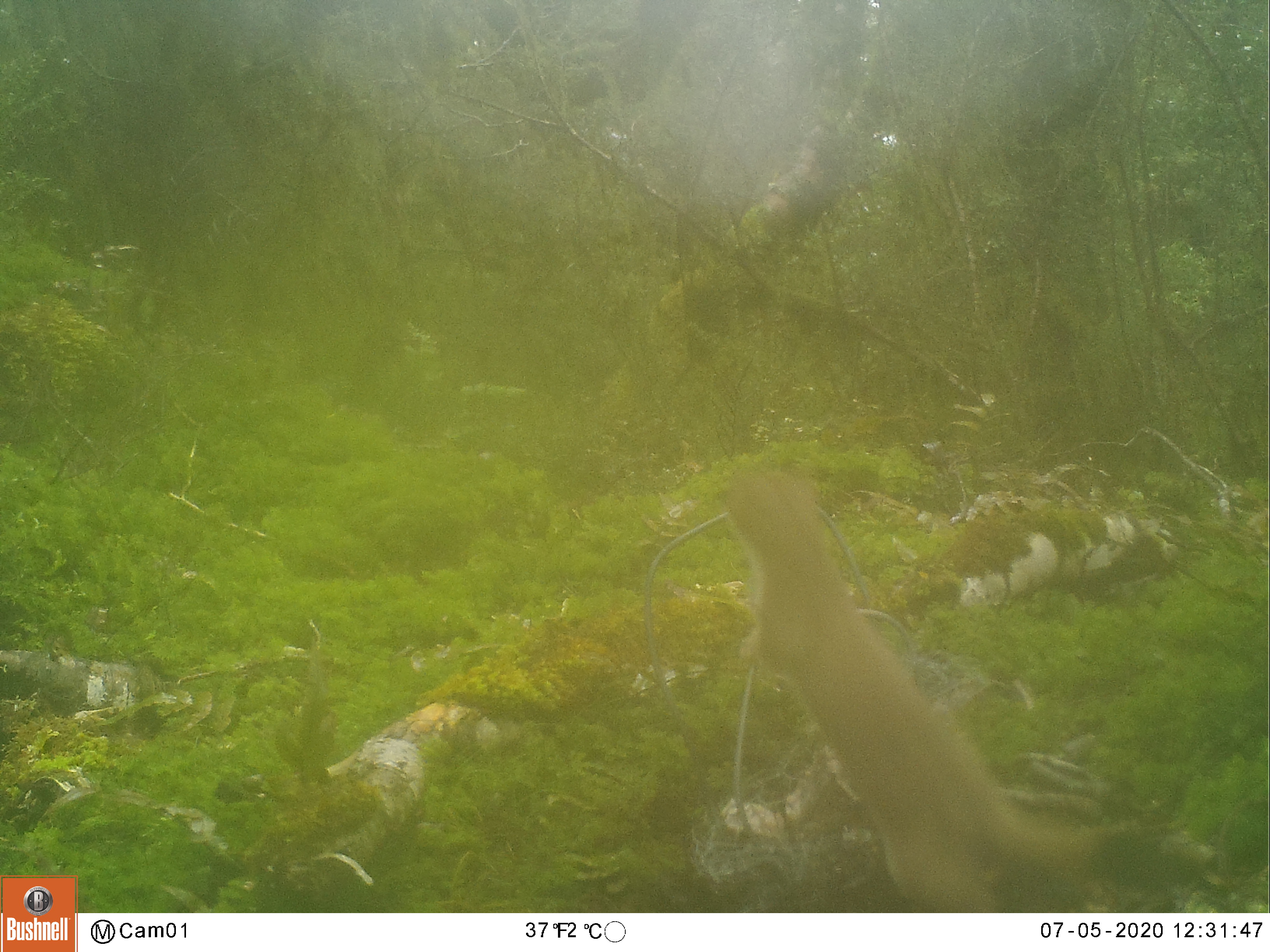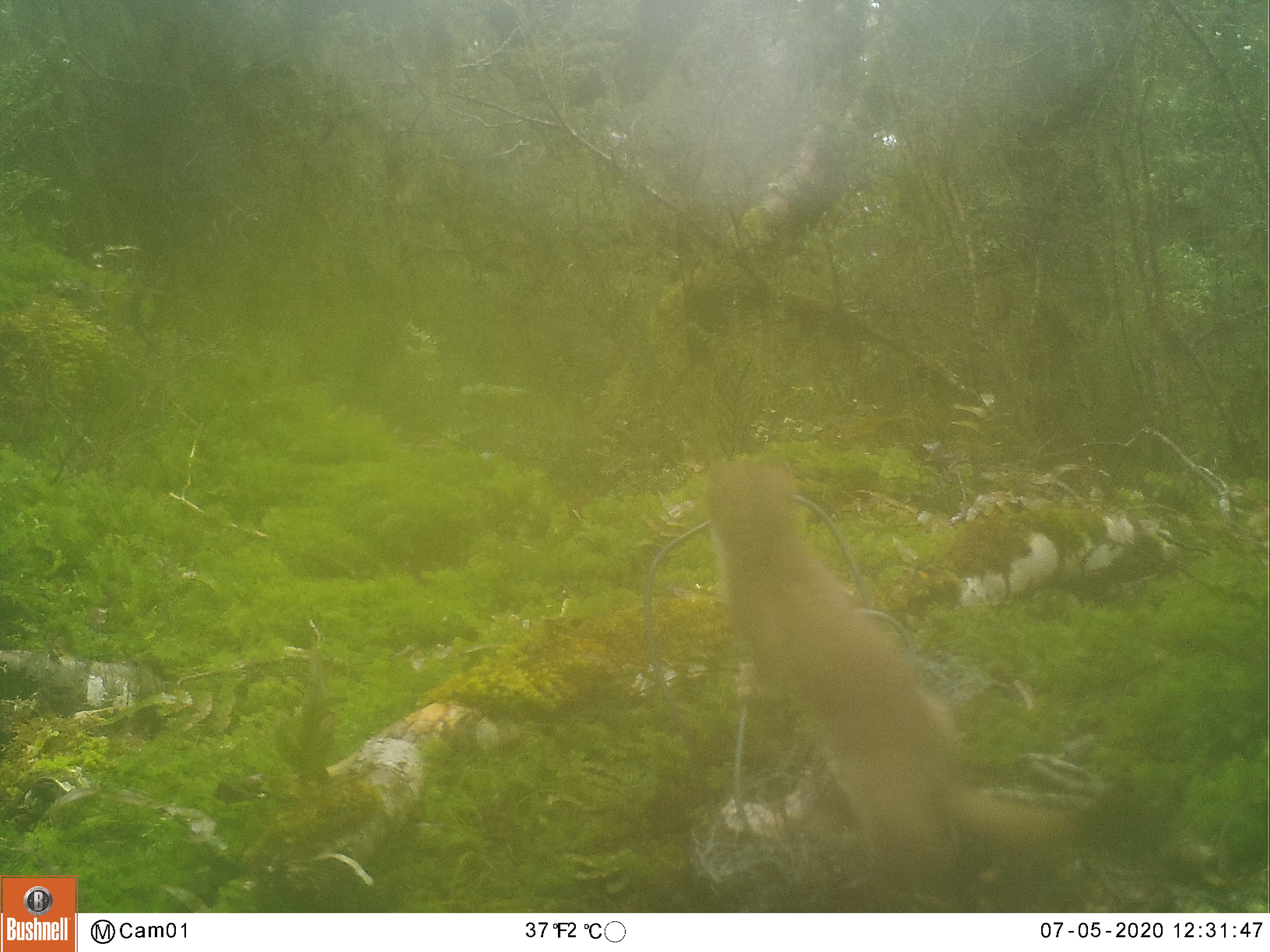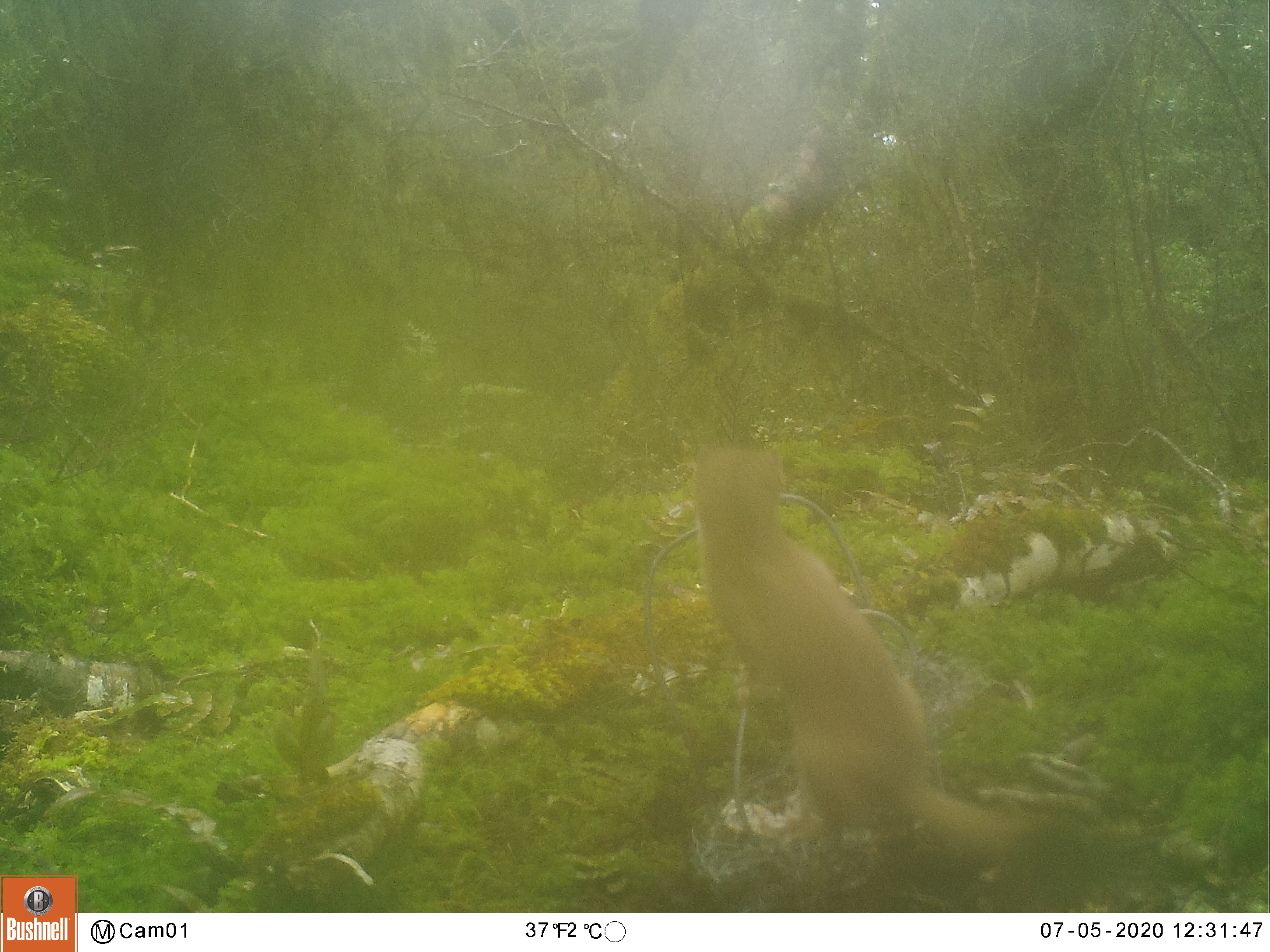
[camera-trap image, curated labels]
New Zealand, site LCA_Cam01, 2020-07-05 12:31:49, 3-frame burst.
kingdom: Animalia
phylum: Chordata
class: Mammalia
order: Carnivora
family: Mustelidae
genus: Mustela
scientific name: Mustela erminea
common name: stoat